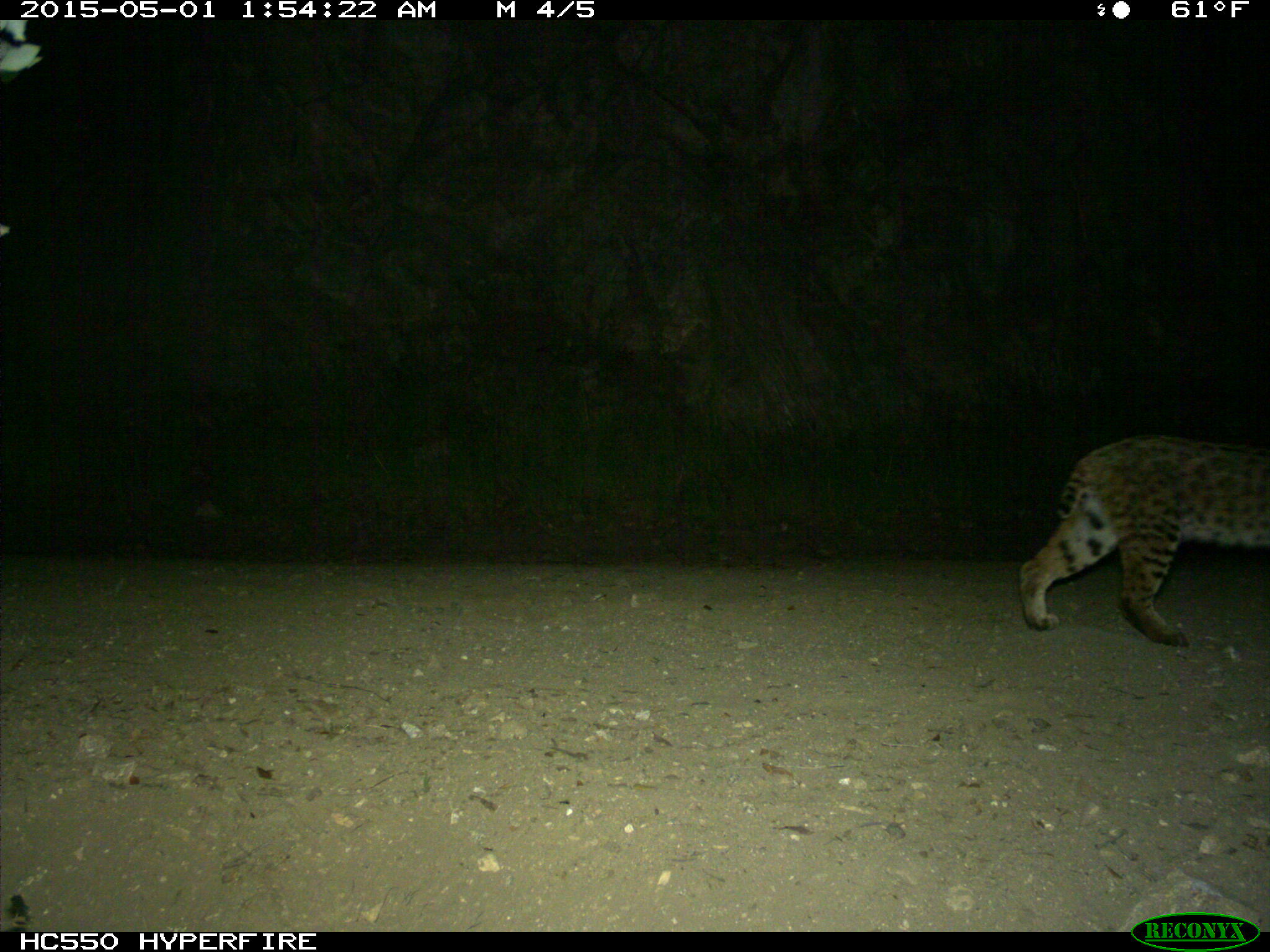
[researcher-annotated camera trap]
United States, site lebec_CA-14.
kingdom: Animalia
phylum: Chordata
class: Mammalia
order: Carnivora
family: Felidae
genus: Lynx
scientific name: Lynx rufus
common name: bobcat